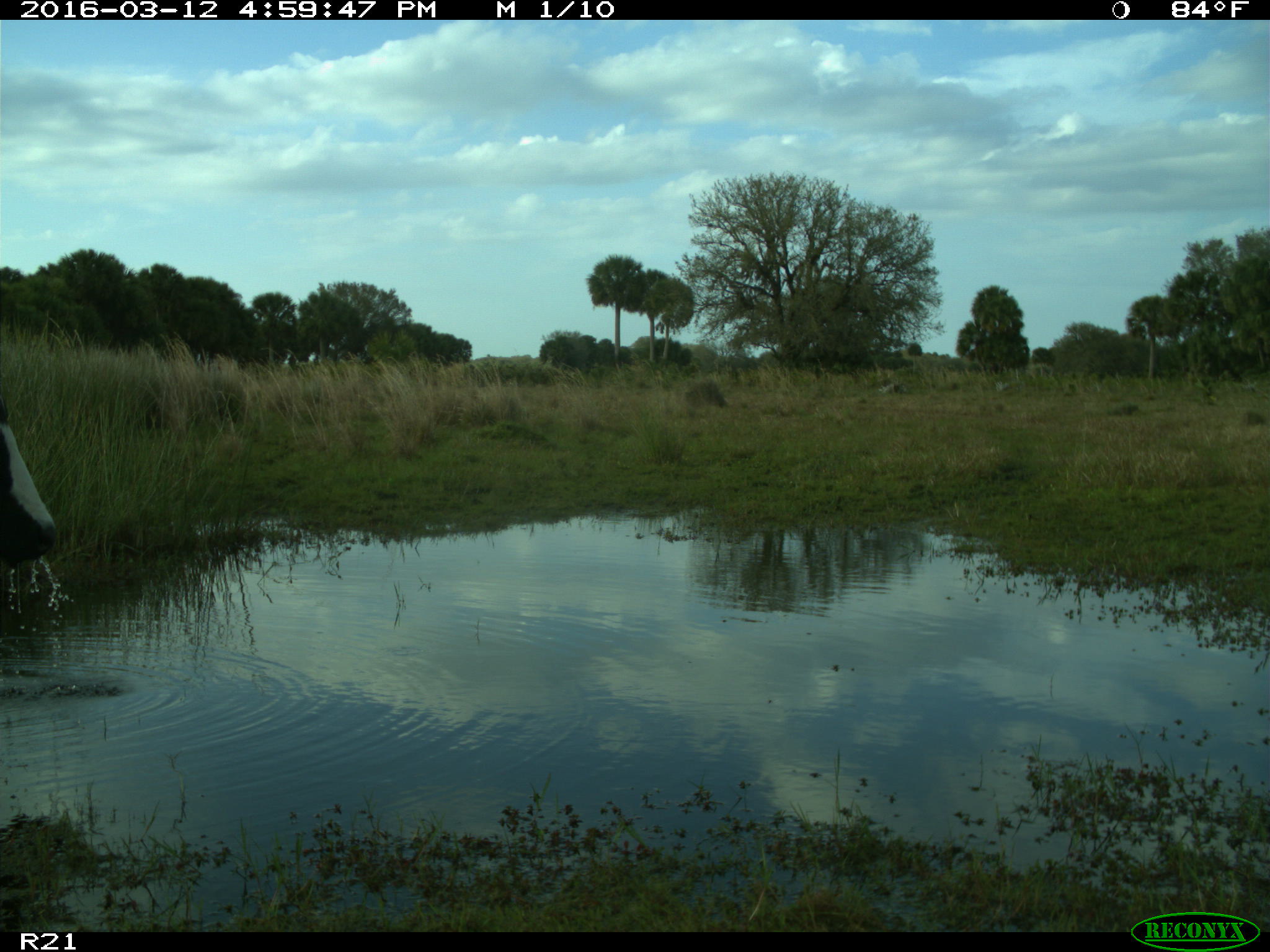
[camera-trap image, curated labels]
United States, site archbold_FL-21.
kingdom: Animalia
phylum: Chordata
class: Mammalia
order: Artiodactyla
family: Bovidae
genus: Bos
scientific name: Bos taurus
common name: domestic cow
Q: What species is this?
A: Bos taurus (domestic cow).